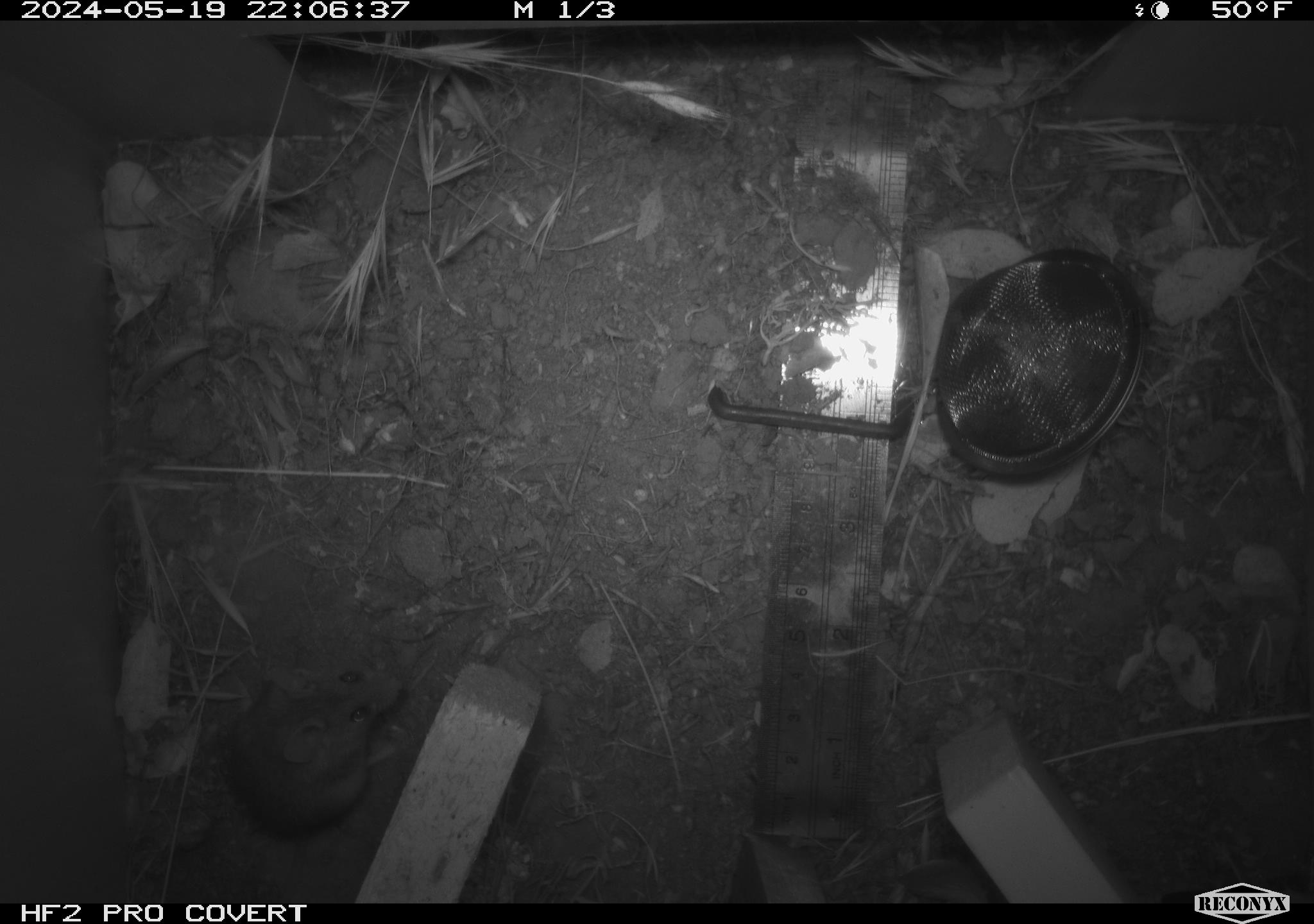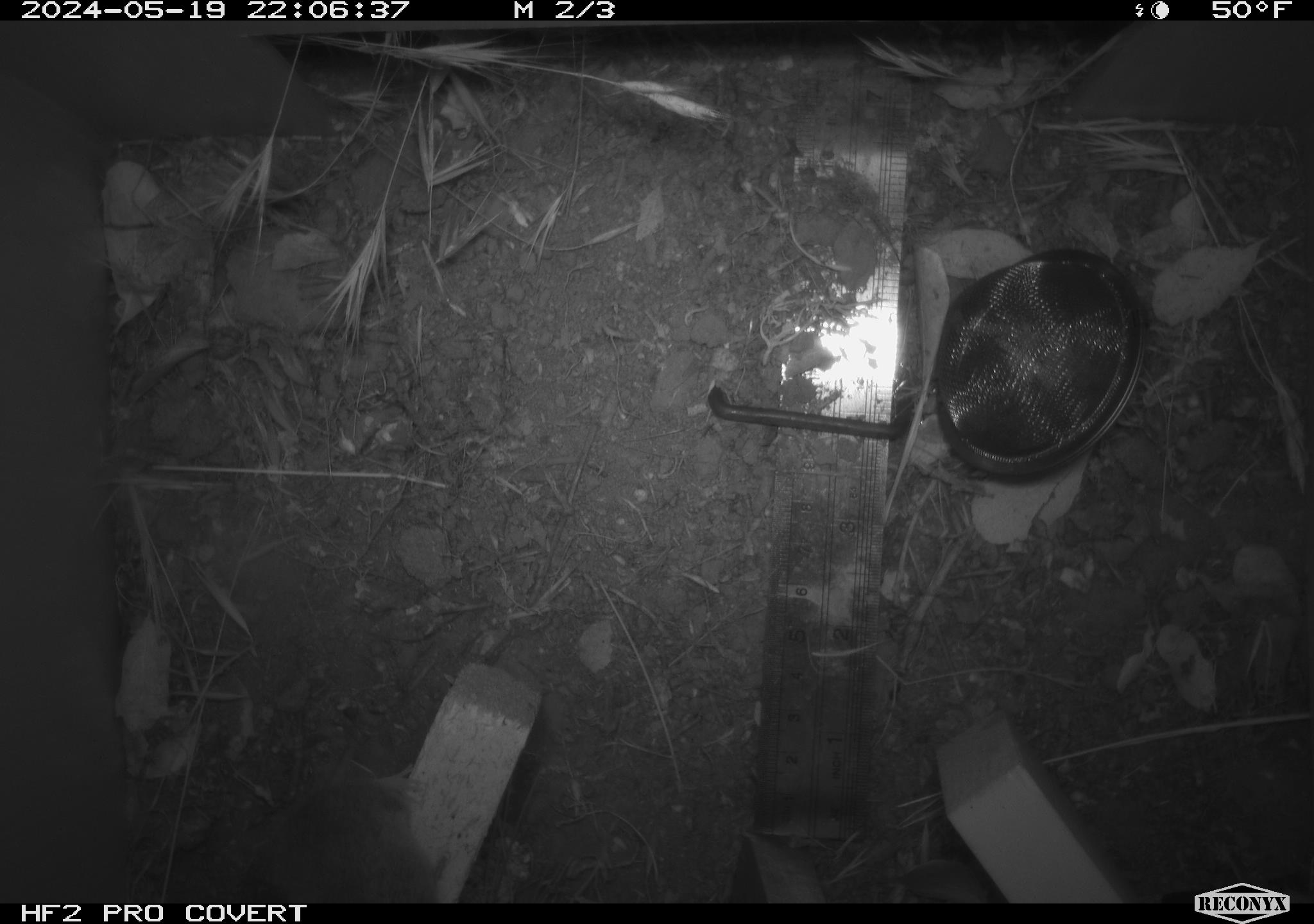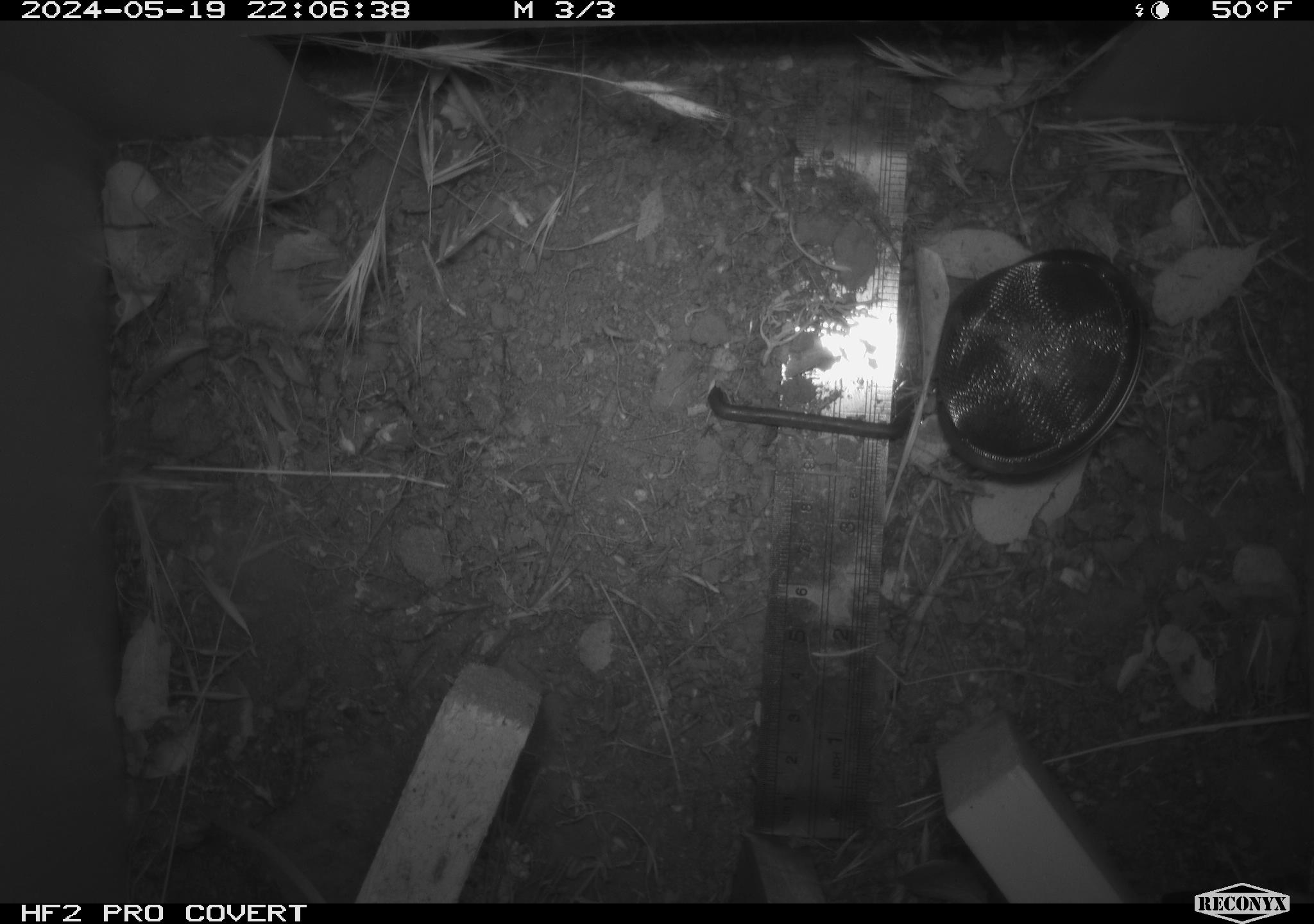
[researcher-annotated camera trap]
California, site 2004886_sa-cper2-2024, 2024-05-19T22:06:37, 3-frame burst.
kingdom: Animalia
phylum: Chordata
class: Mammalia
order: Rodentia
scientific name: Rodentia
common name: rodent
Rodent (Rodentia).